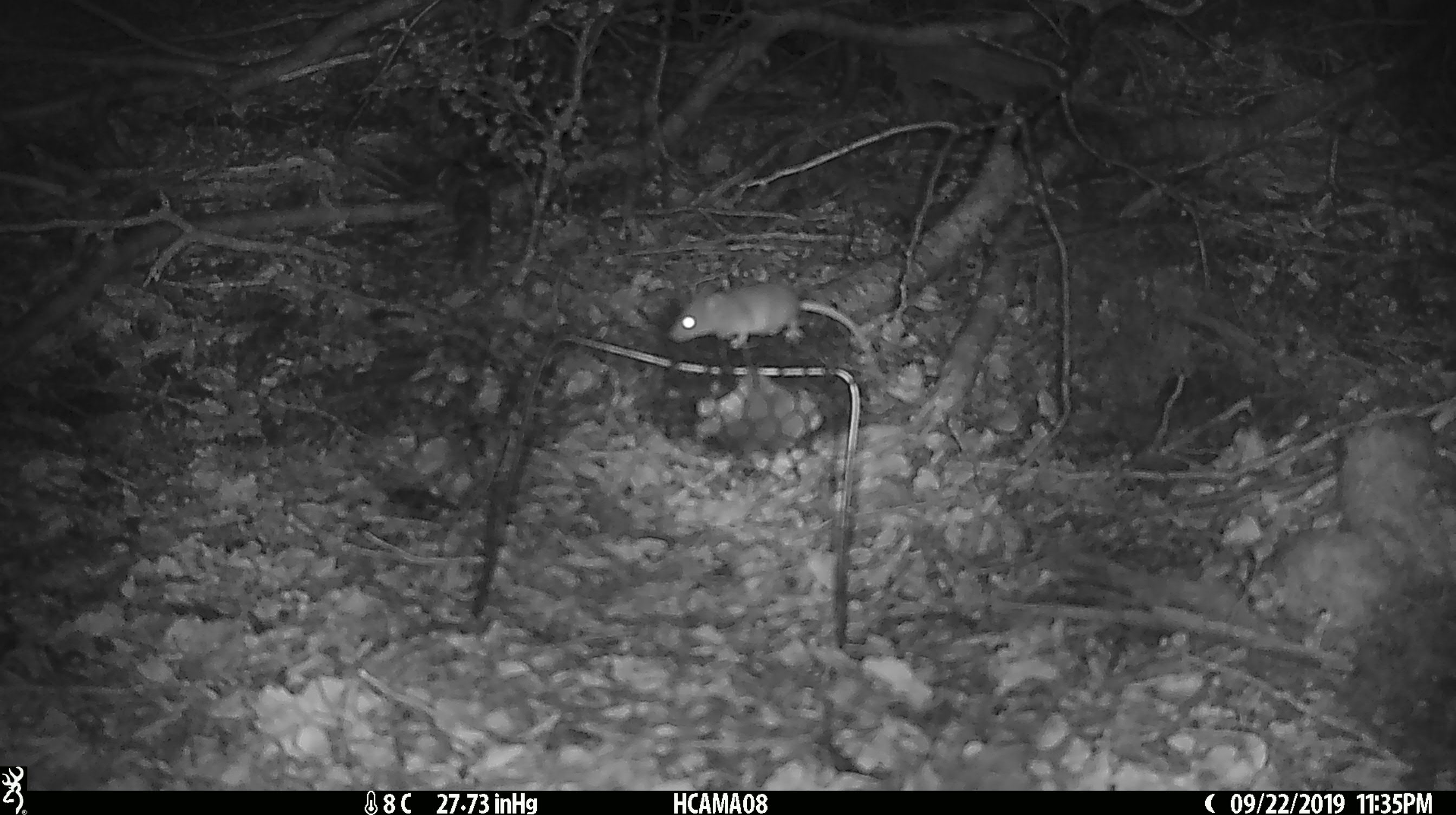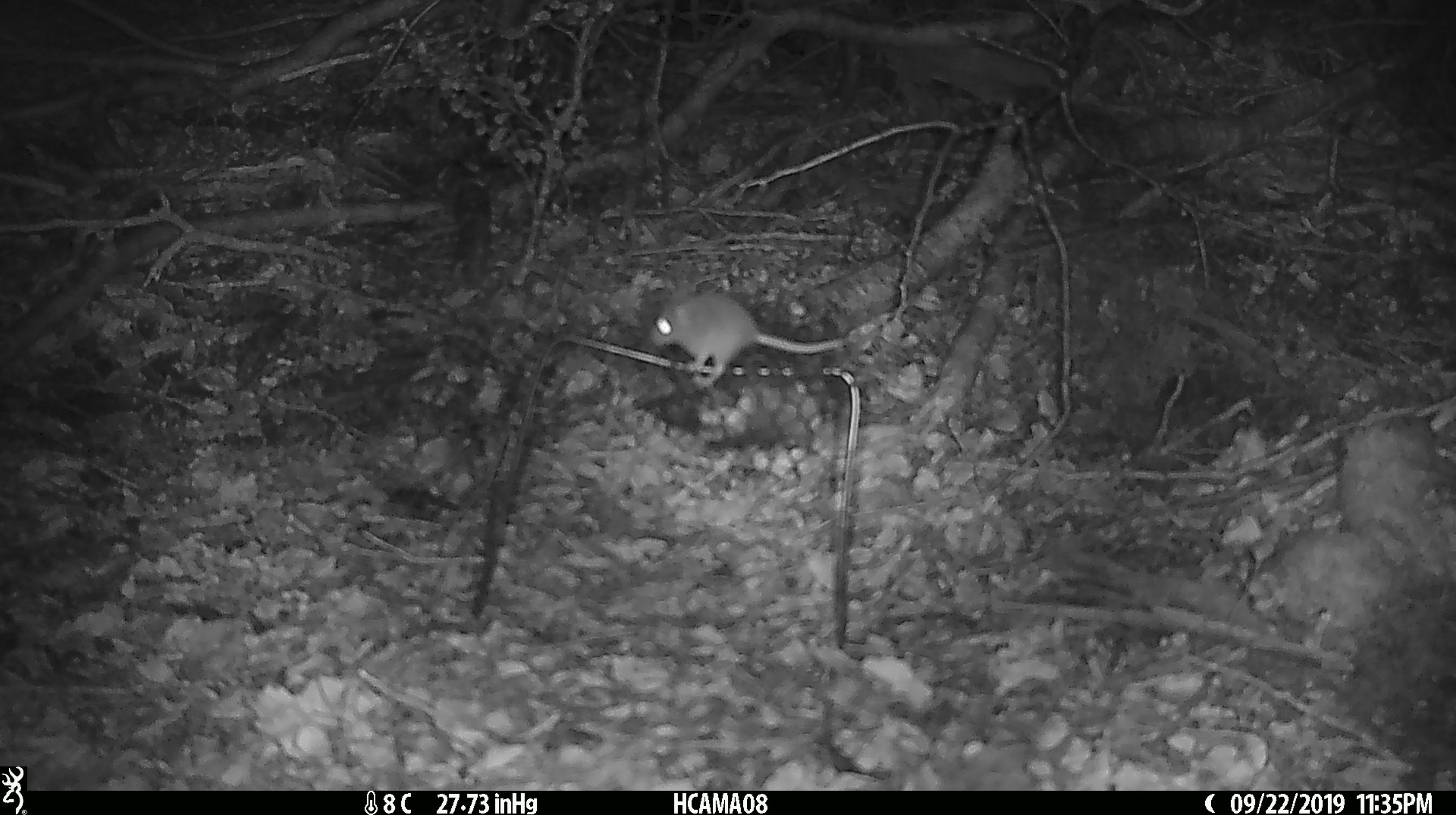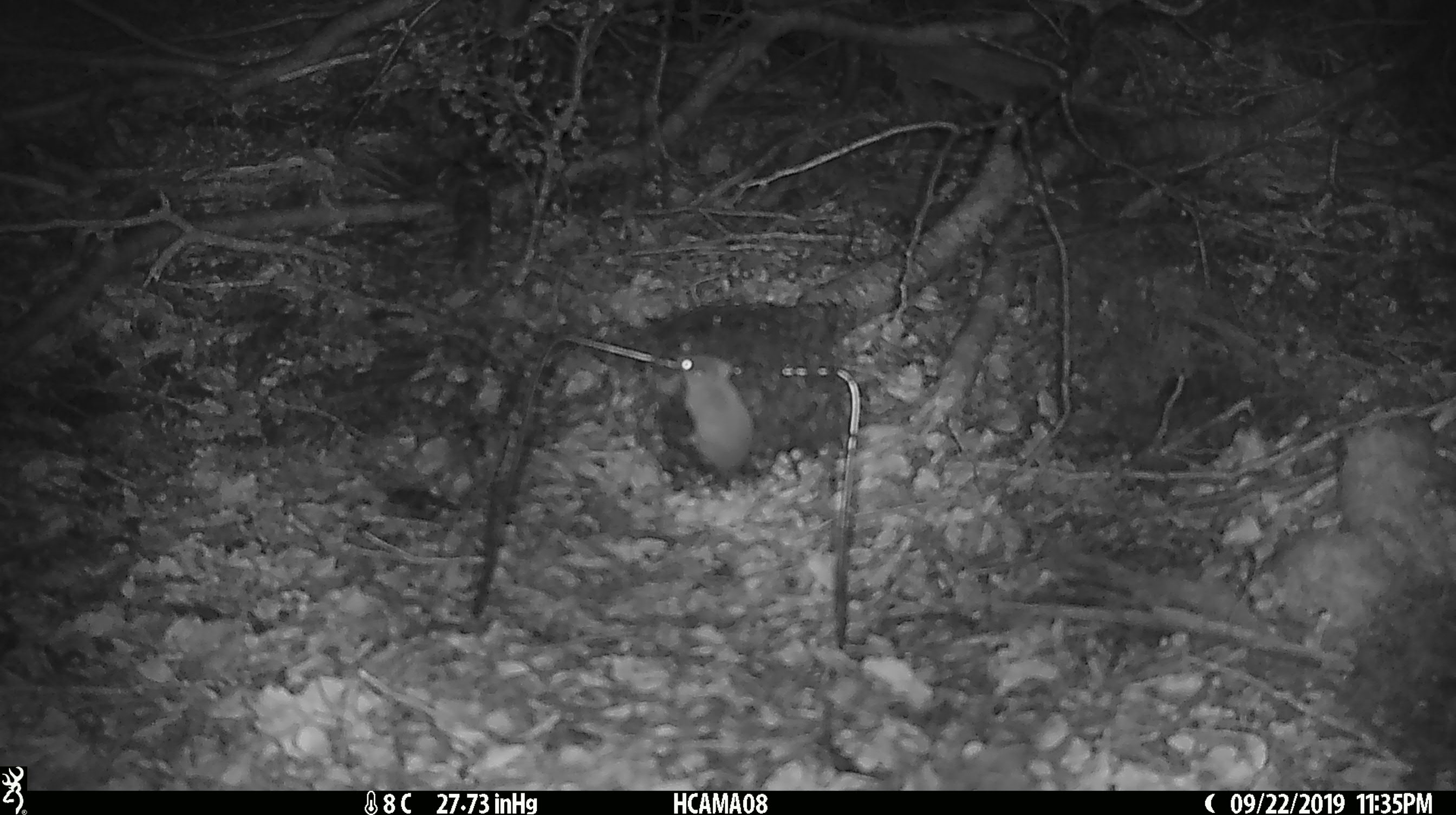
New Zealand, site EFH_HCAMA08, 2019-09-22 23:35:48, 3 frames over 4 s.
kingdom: Animalia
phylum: Chordata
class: Mammalia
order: Rodentia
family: Muridae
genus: Mus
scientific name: Mus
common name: mouse